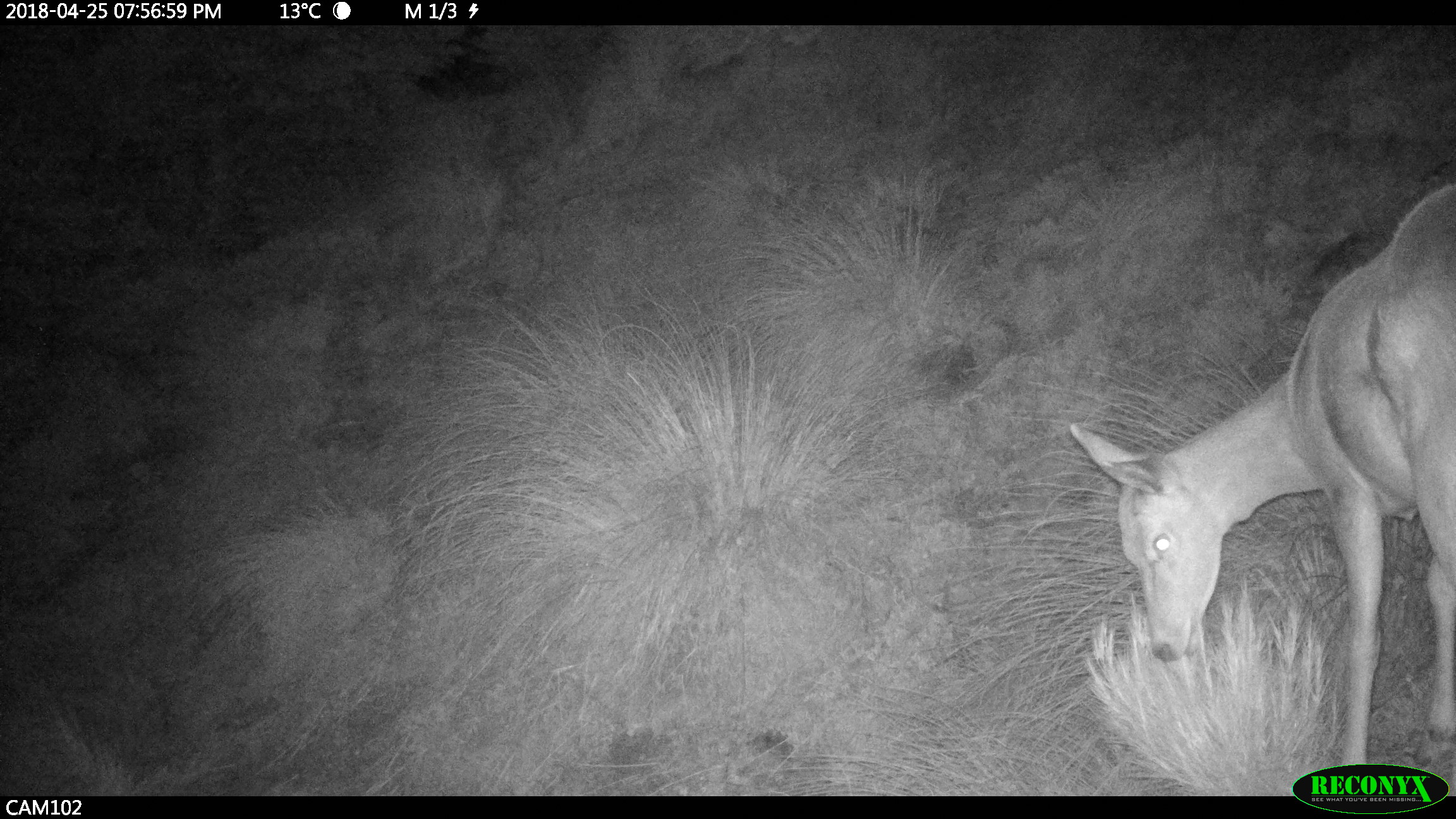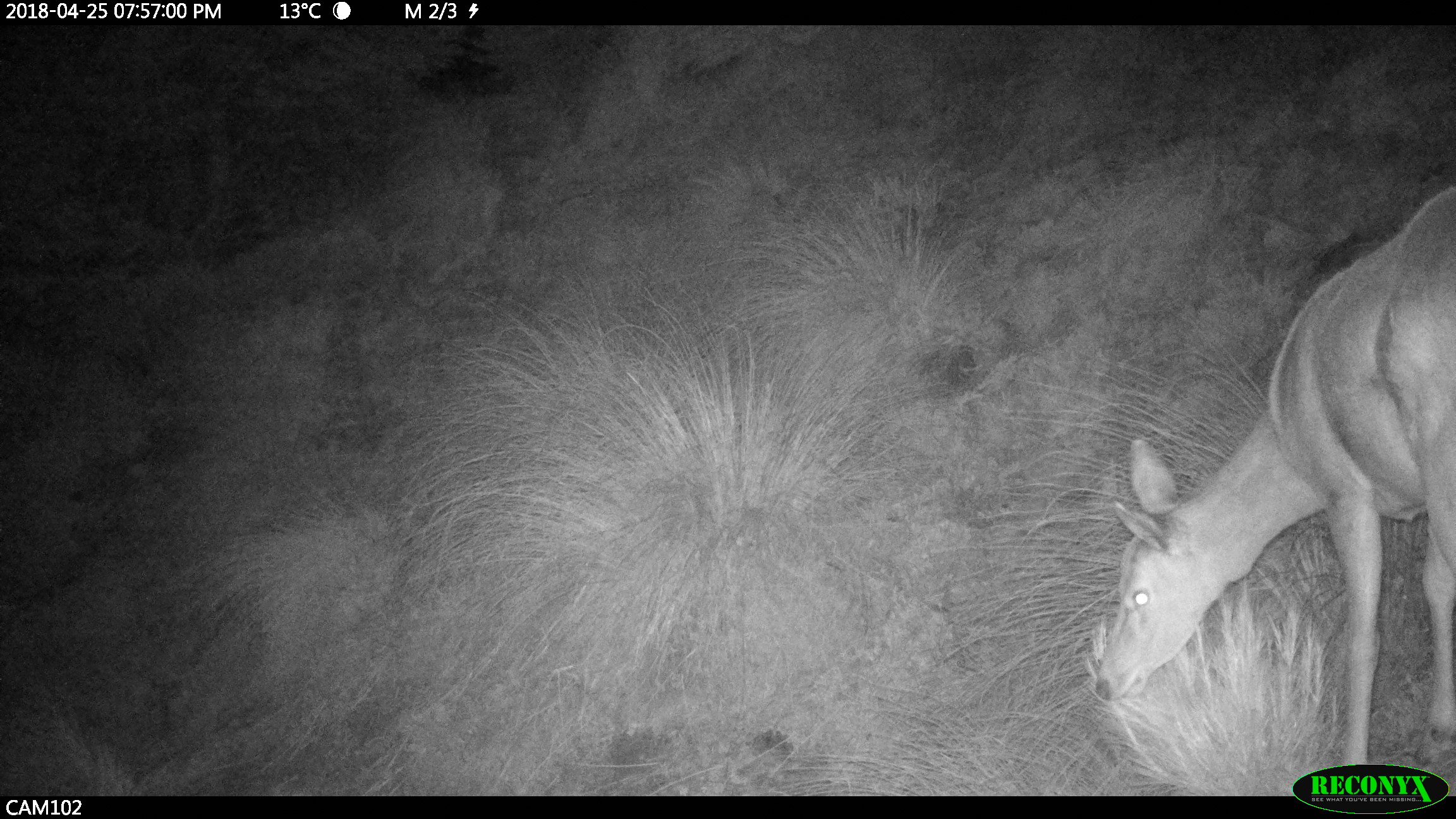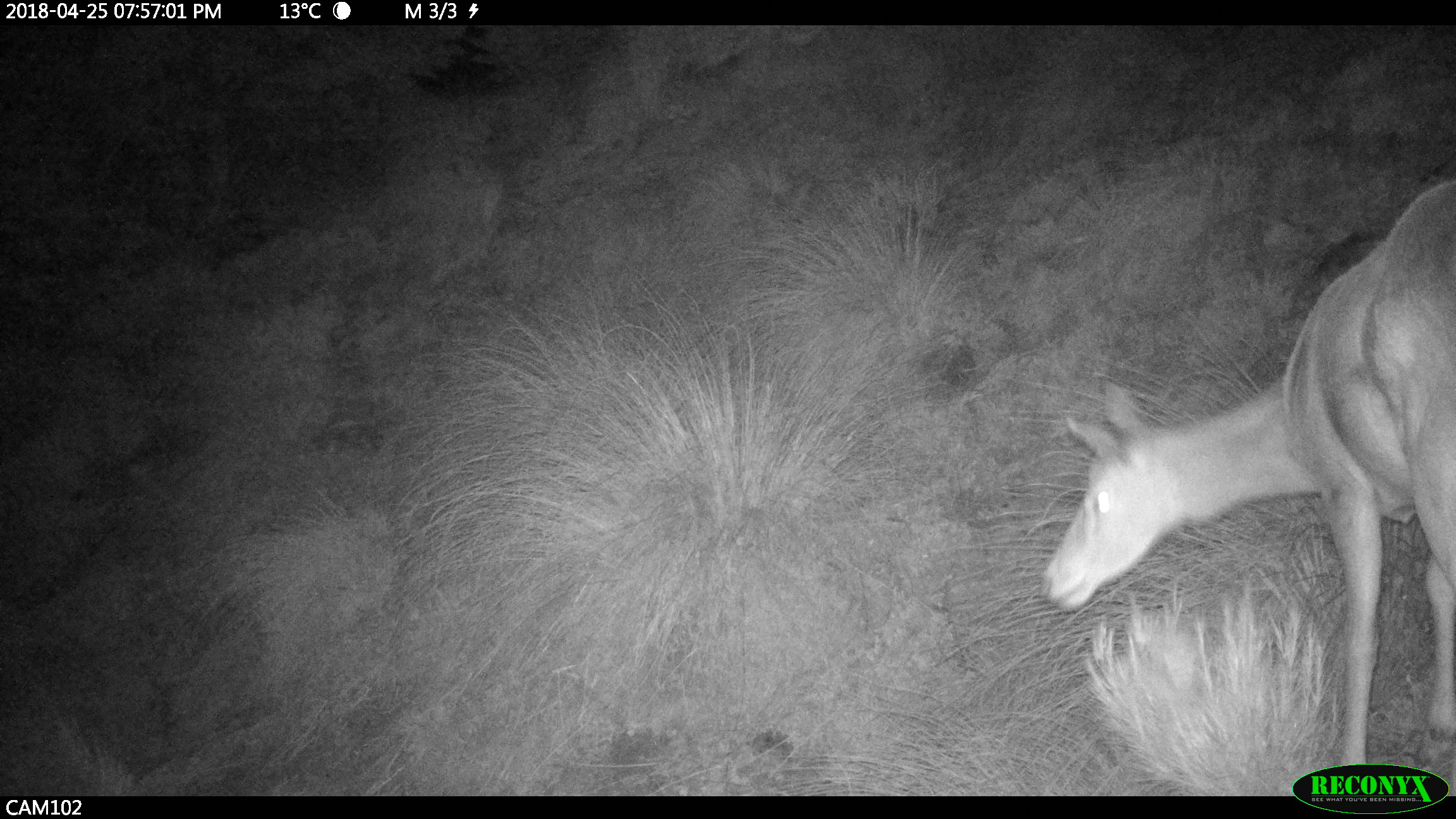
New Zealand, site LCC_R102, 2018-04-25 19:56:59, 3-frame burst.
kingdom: Animalia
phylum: Chordata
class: Mammalia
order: Artiodactyla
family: Cervidae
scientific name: Cervidae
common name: deer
Deer (Cervidae).